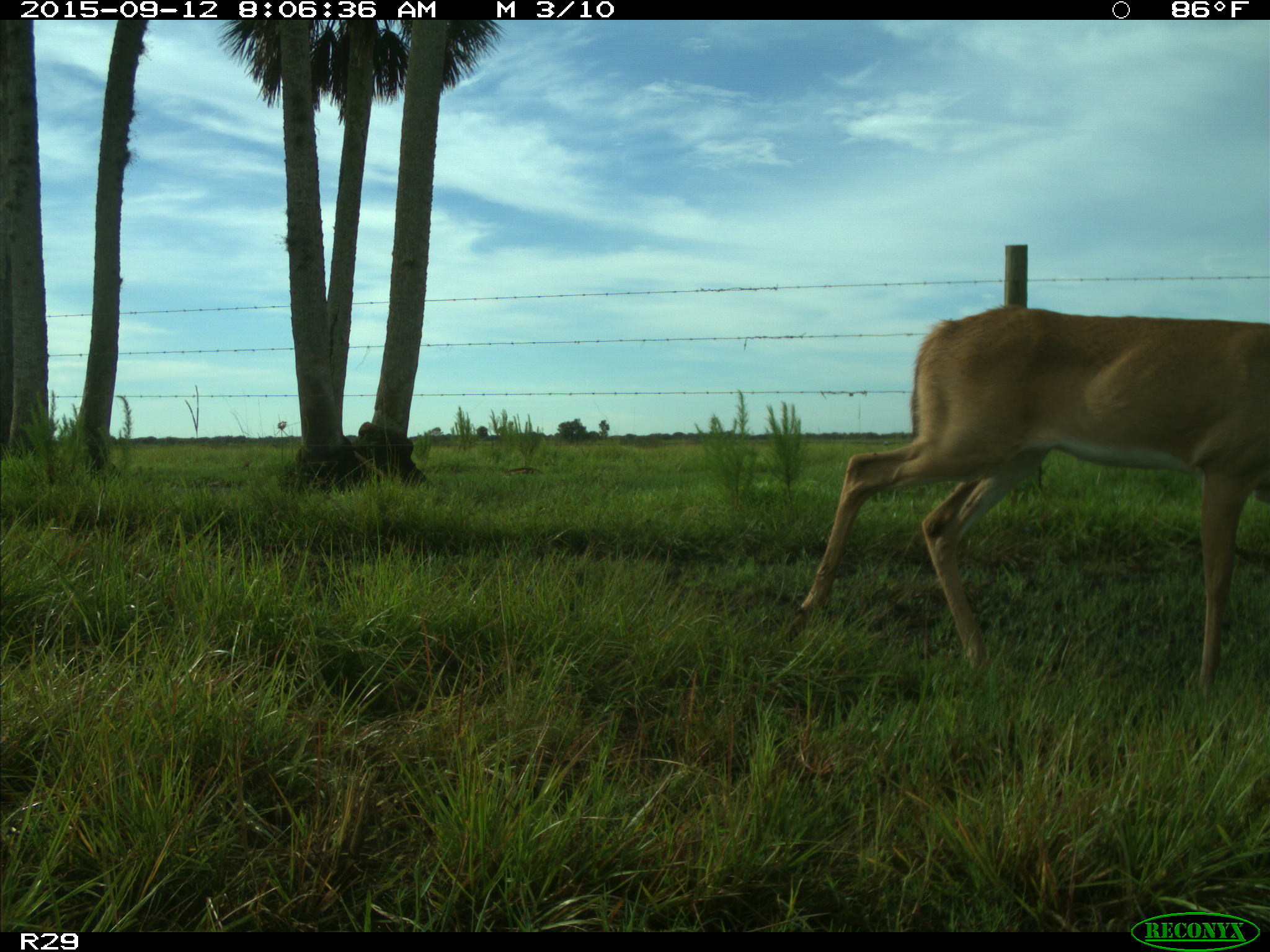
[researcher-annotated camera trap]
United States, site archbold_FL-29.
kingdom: Animalia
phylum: Chordata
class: Mammalia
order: Artiodactyla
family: Cervidae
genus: Odocoileus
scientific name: Odocoileus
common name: deer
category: unidentified deer